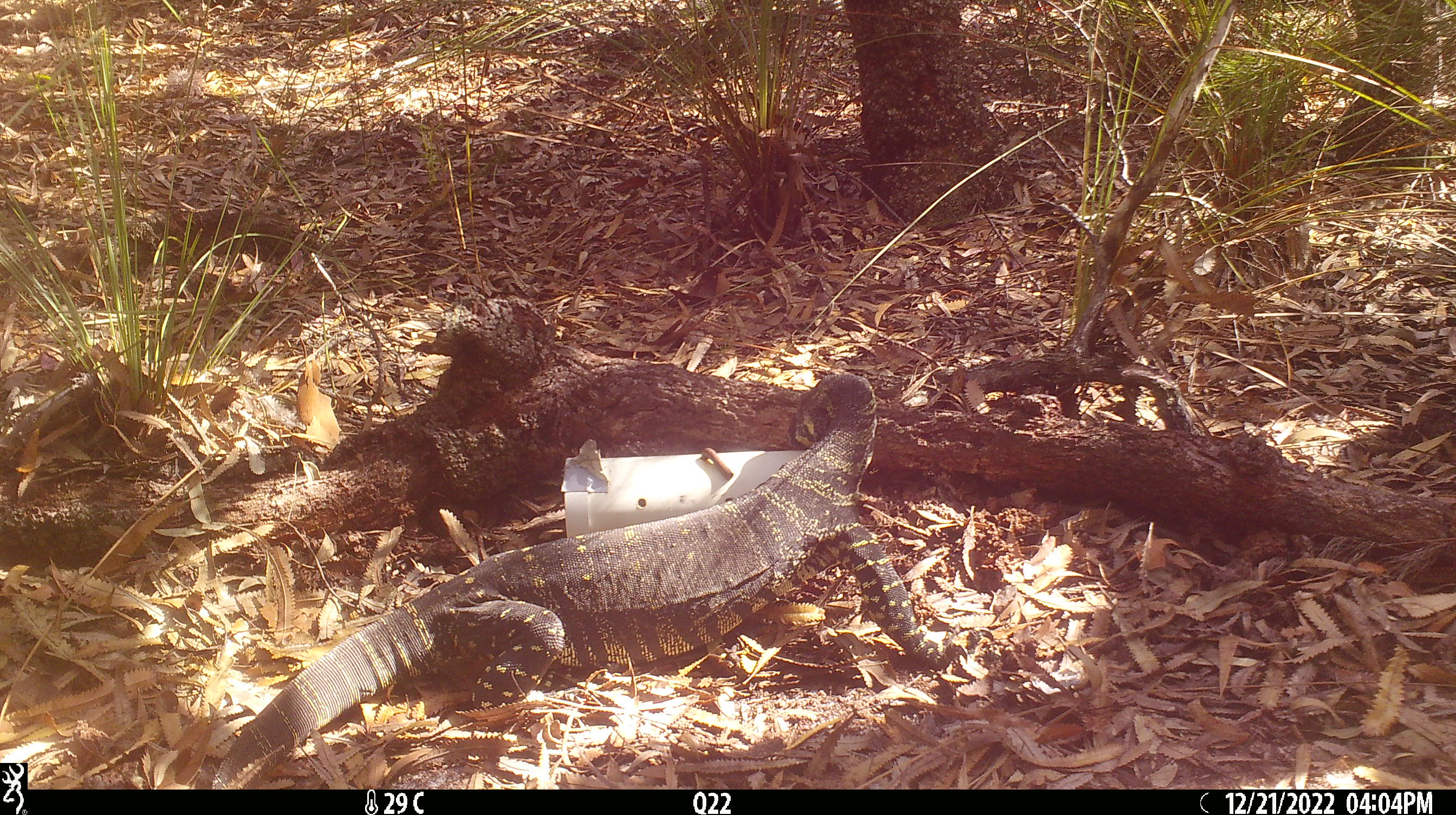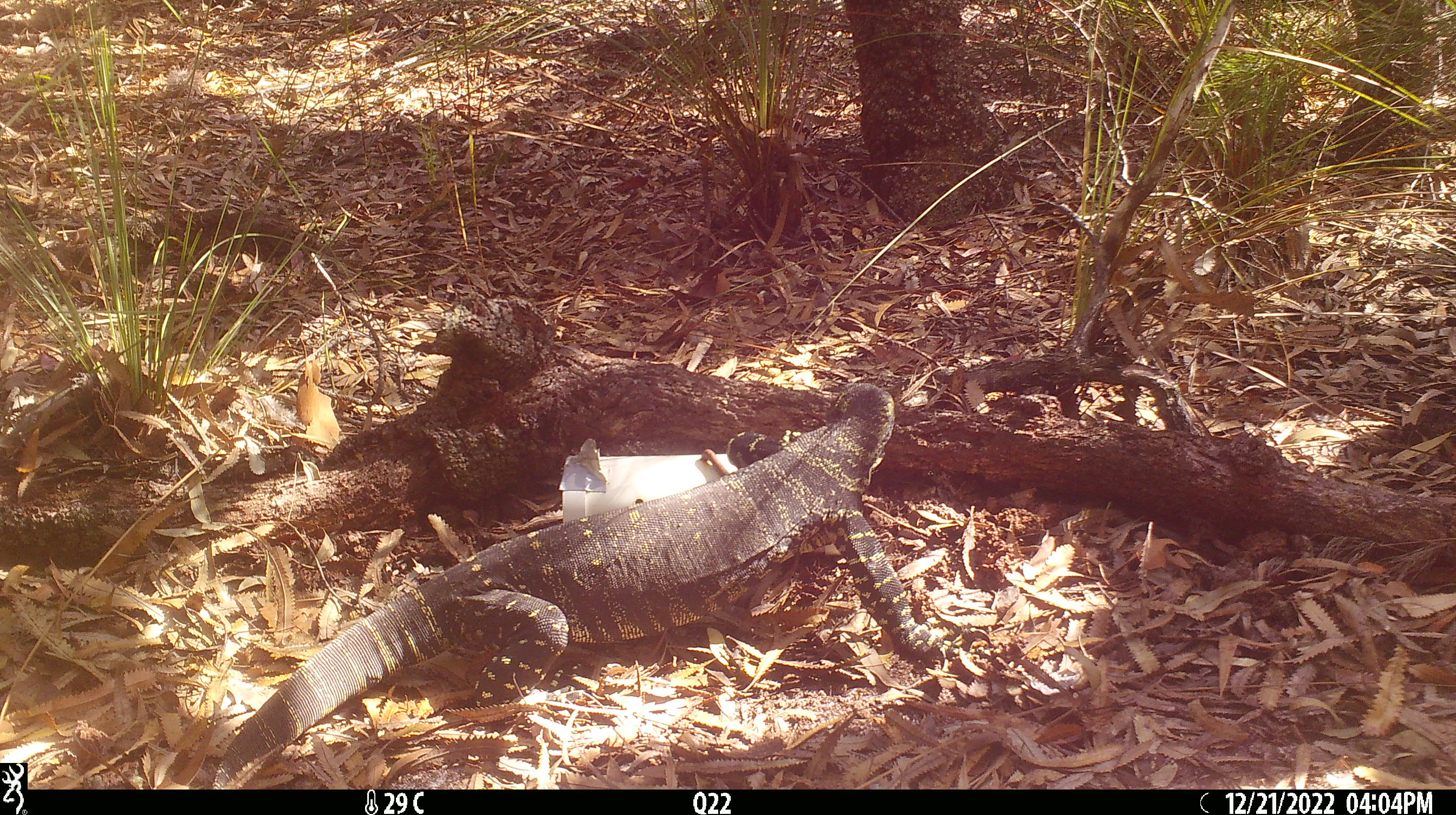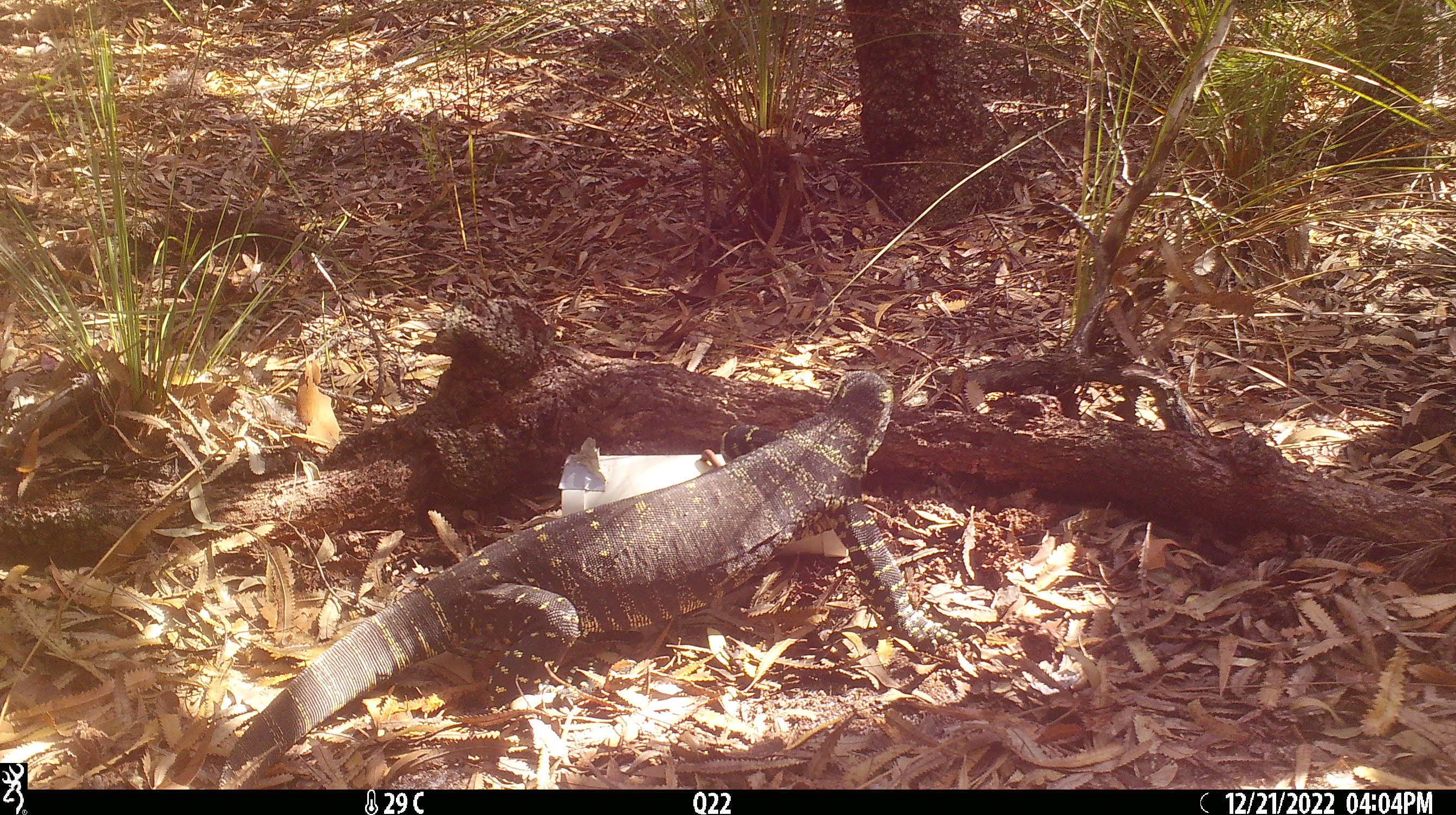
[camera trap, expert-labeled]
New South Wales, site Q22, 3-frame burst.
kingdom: Animalia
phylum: Chordata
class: Reptilia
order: Squamata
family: Varanidae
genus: Varanus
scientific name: Varanus varius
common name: lace monitor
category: goanna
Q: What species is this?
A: Goanna (lace monitor) (Varanus varius).